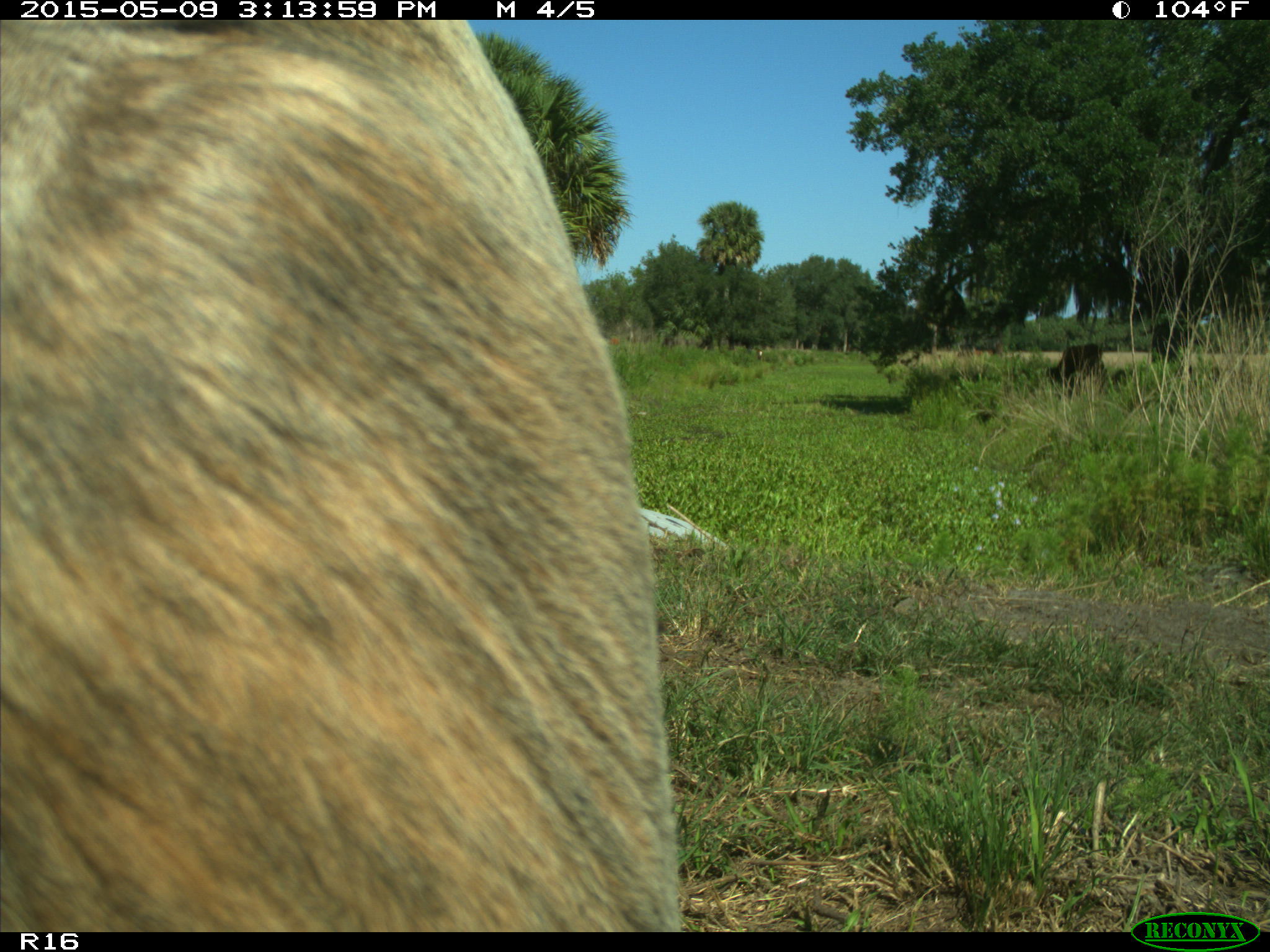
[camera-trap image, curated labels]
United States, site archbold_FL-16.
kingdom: Animalia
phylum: Chordata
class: Mammalia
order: Artiodactyla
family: Bovidae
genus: Bos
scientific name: Bos taurus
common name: domestic cow